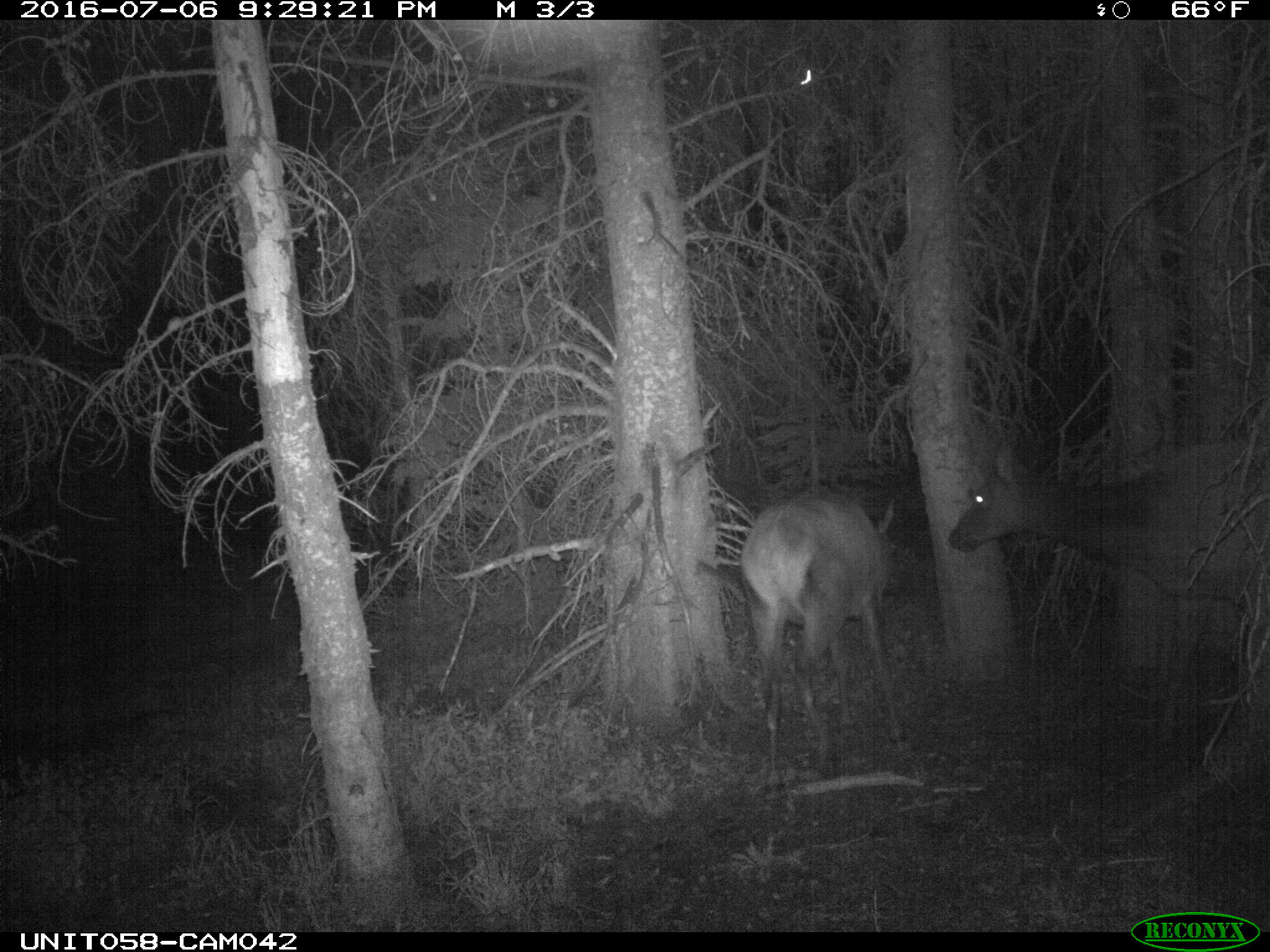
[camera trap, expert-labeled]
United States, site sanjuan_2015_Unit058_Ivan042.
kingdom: Animalia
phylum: Chordata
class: Mammalia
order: Artiodactyla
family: Cervidae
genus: Cervus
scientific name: Cervus elaphus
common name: red deer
Cervus elaphus (red deer).